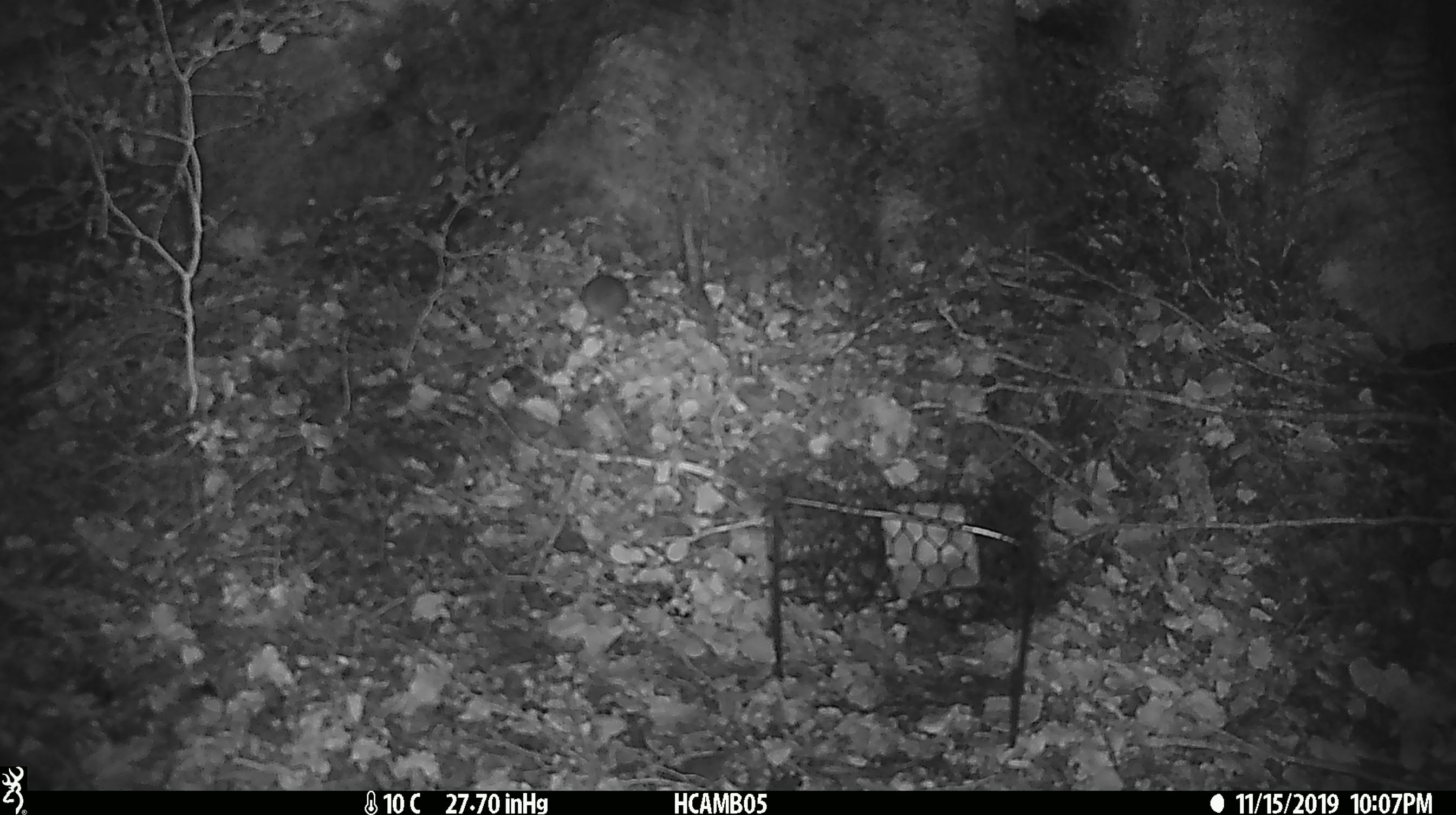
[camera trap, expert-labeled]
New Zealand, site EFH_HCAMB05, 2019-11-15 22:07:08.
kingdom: Animalia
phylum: Chordata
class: Mammalia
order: Rodentia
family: Muridae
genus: Mus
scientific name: Mus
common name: mouse